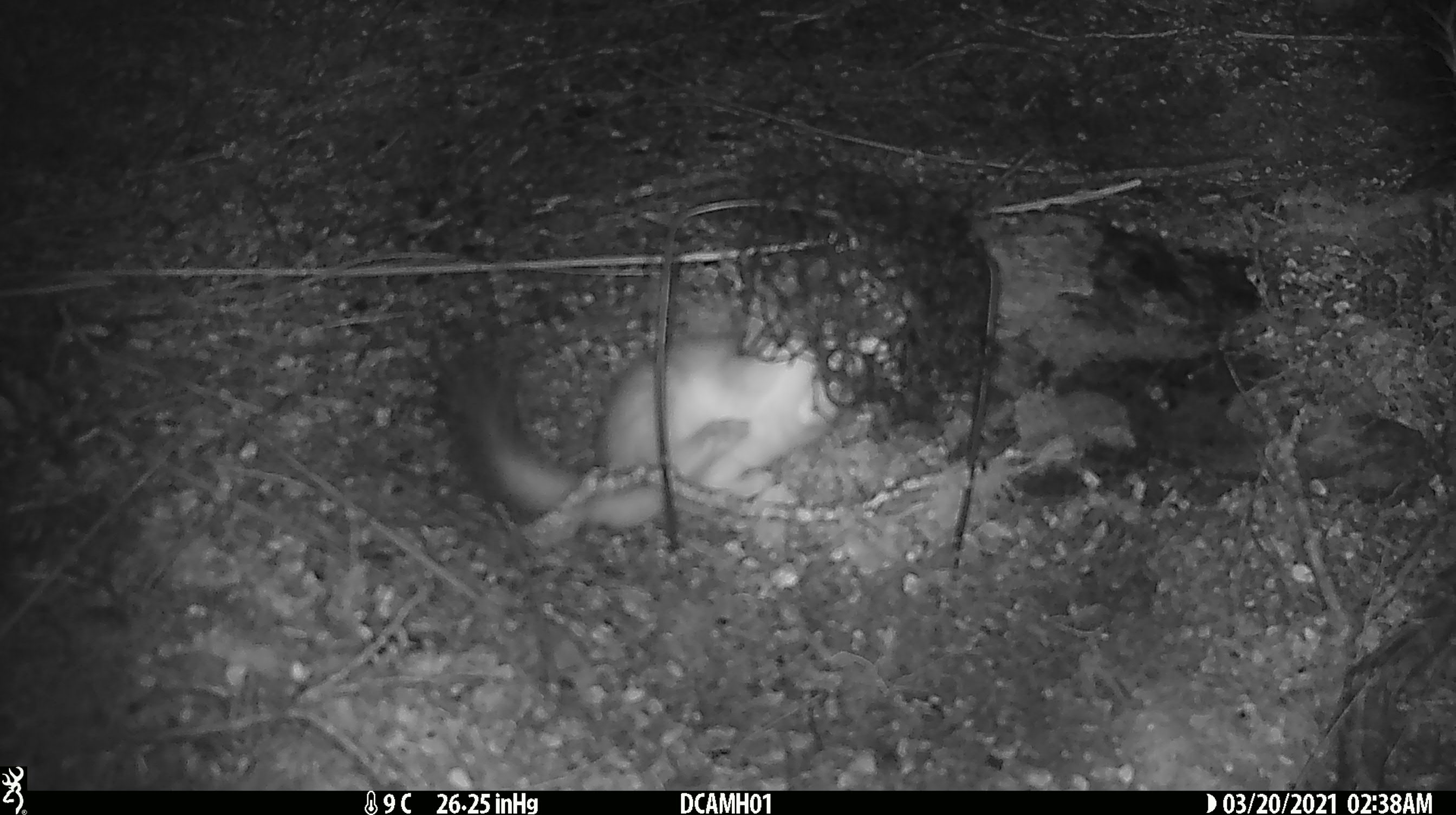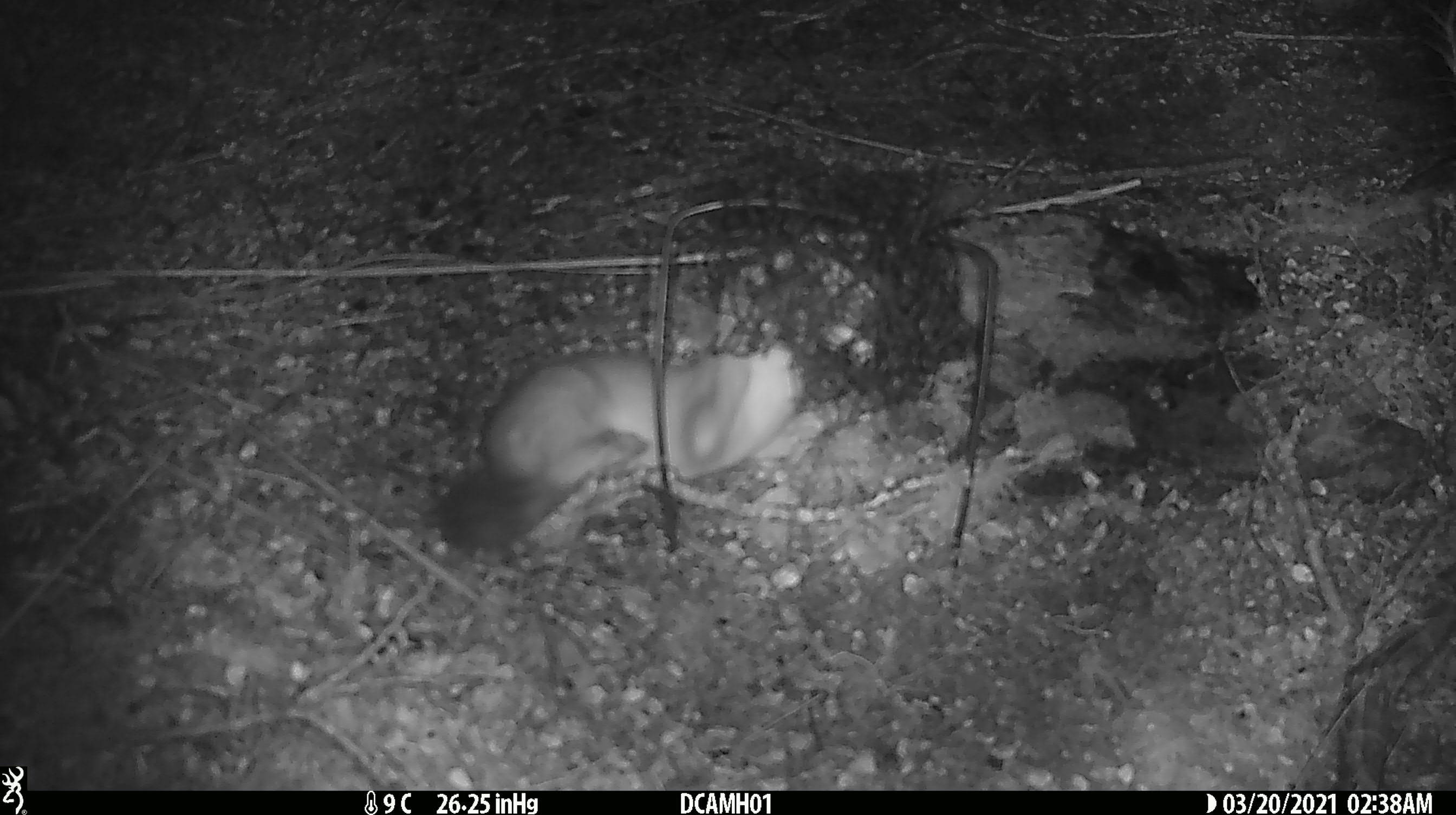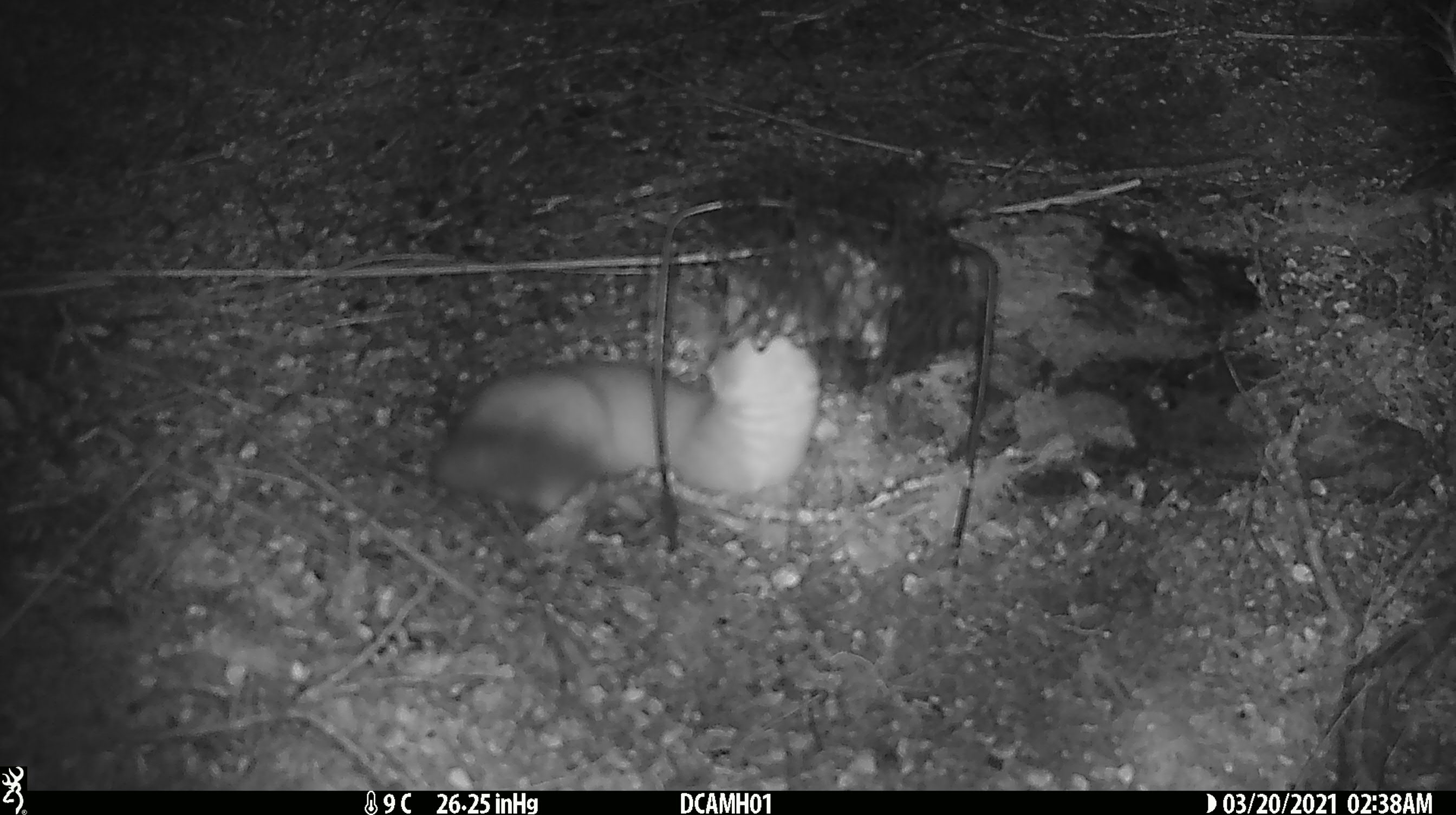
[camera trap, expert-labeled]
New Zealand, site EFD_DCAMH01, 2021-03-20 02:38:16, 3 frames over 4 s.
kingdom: Animalia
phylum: Chordata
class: Mammalia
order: Carnivora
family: Mustelidae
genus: Mustela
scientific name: Mustela erminea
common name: stoat